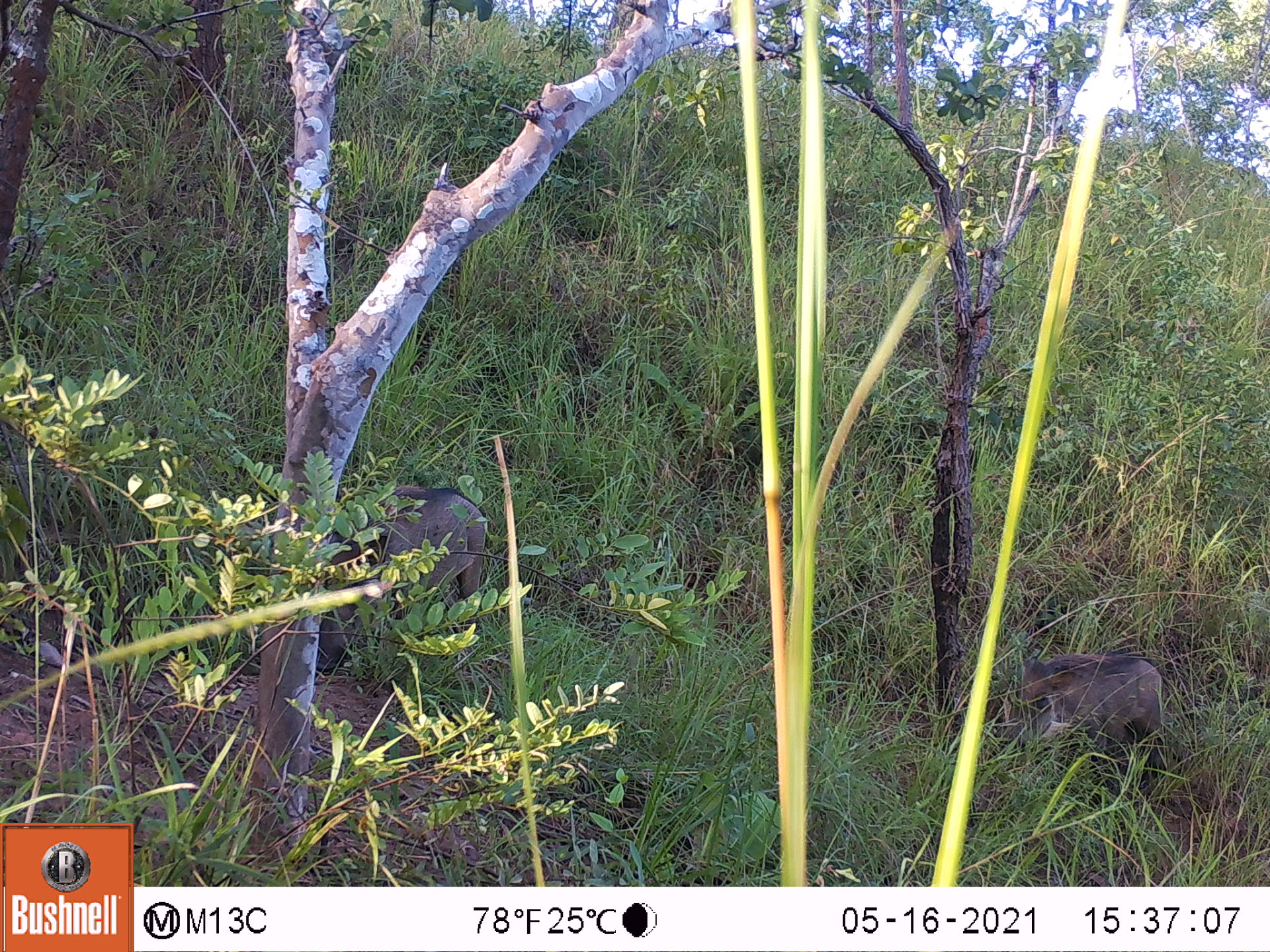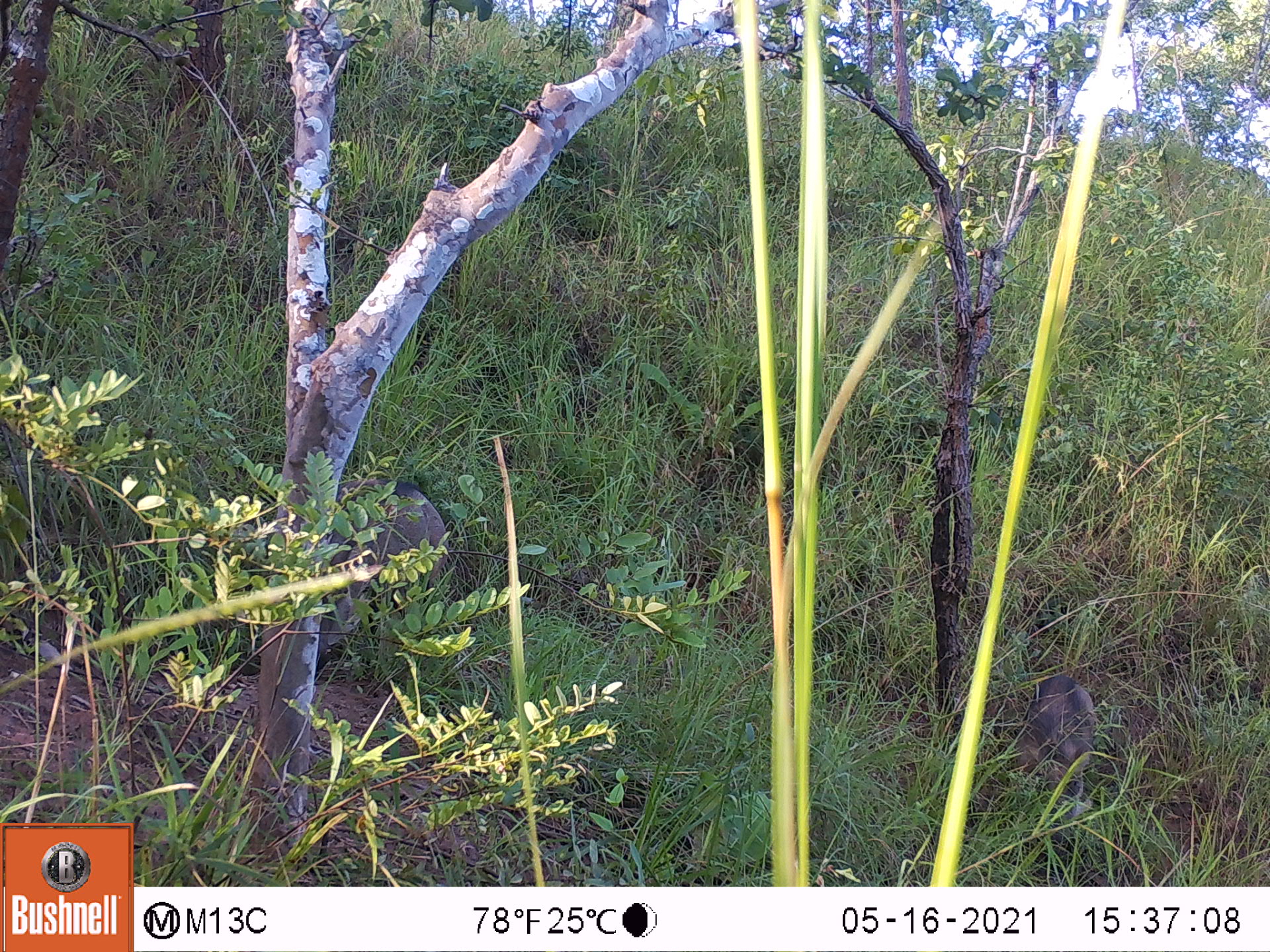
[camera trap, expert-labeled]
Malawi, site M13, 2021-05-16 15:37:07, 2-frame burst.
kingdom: Animalia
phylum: Chordata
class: Mammalia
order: Artiodactyla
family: Suidae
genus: Phacochoerus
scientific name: Phacochoerus africanus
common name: common warthog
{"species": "common warthog (Phacochoerus africanus)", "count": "2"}